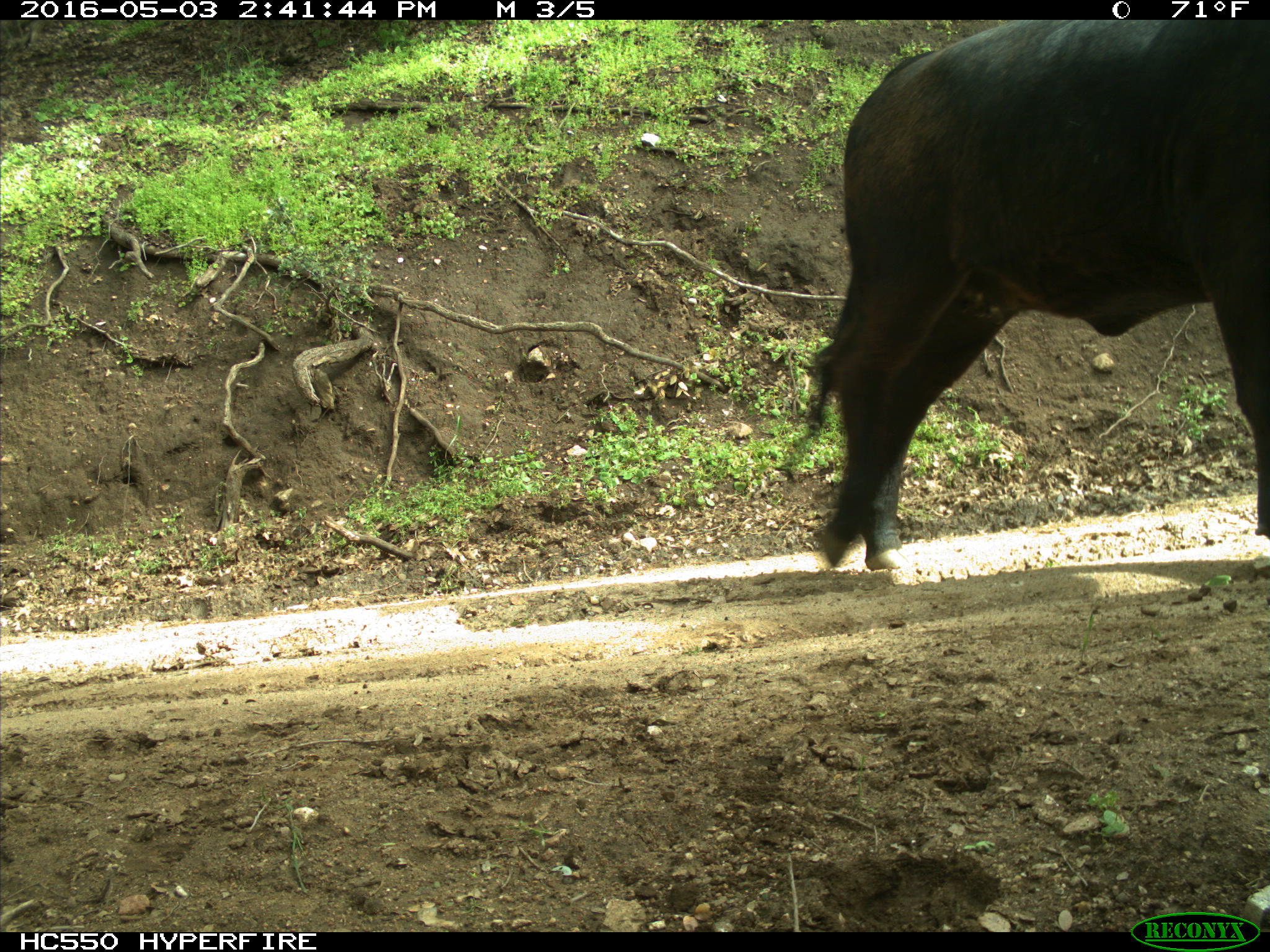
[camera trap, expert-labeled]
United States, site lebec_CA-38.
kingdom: Animalia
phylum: Chordata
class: Mammalia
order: Artiodactyla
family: Bovidae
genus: Bos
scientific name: Bos taurus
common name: domestic cow